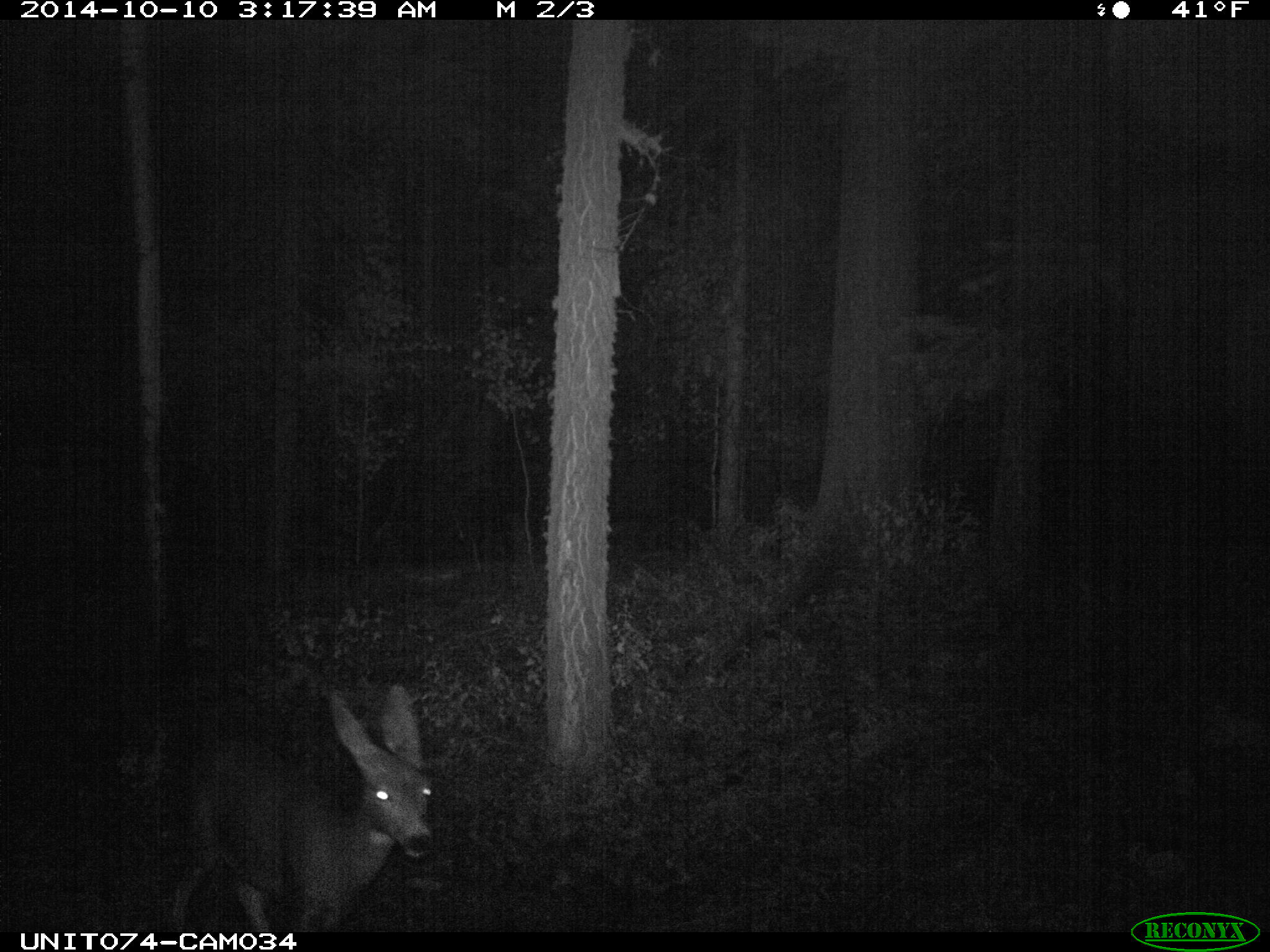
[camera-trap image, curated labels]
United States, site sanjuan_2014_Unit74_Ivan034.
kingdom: Animalia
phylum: Chordata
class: Mammalia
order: Artiodactyla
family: Cervidae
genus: Odocoileus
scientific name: Odocoileus hemionus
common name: mule deer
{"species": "Odocoileus hemionus (mule deer)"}